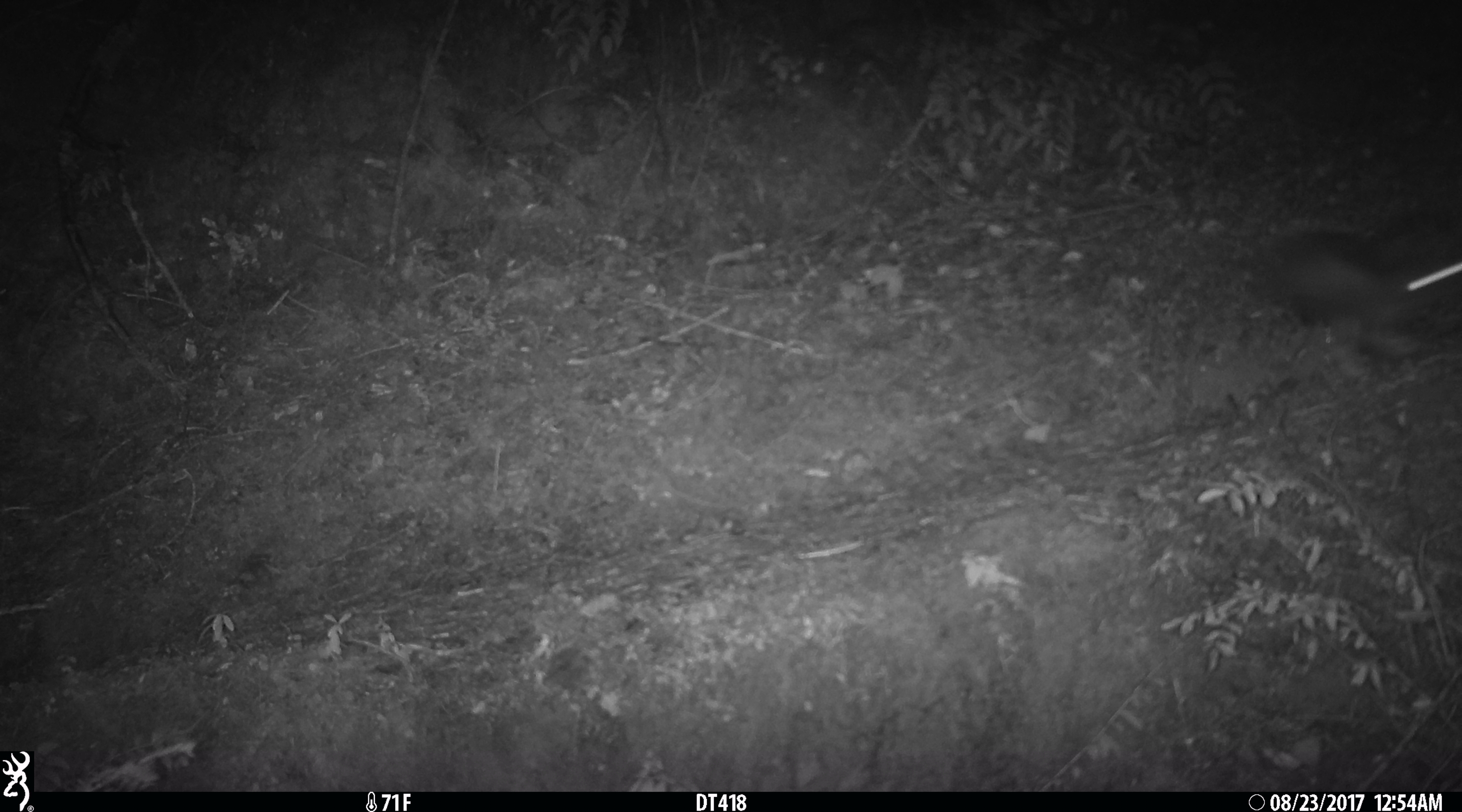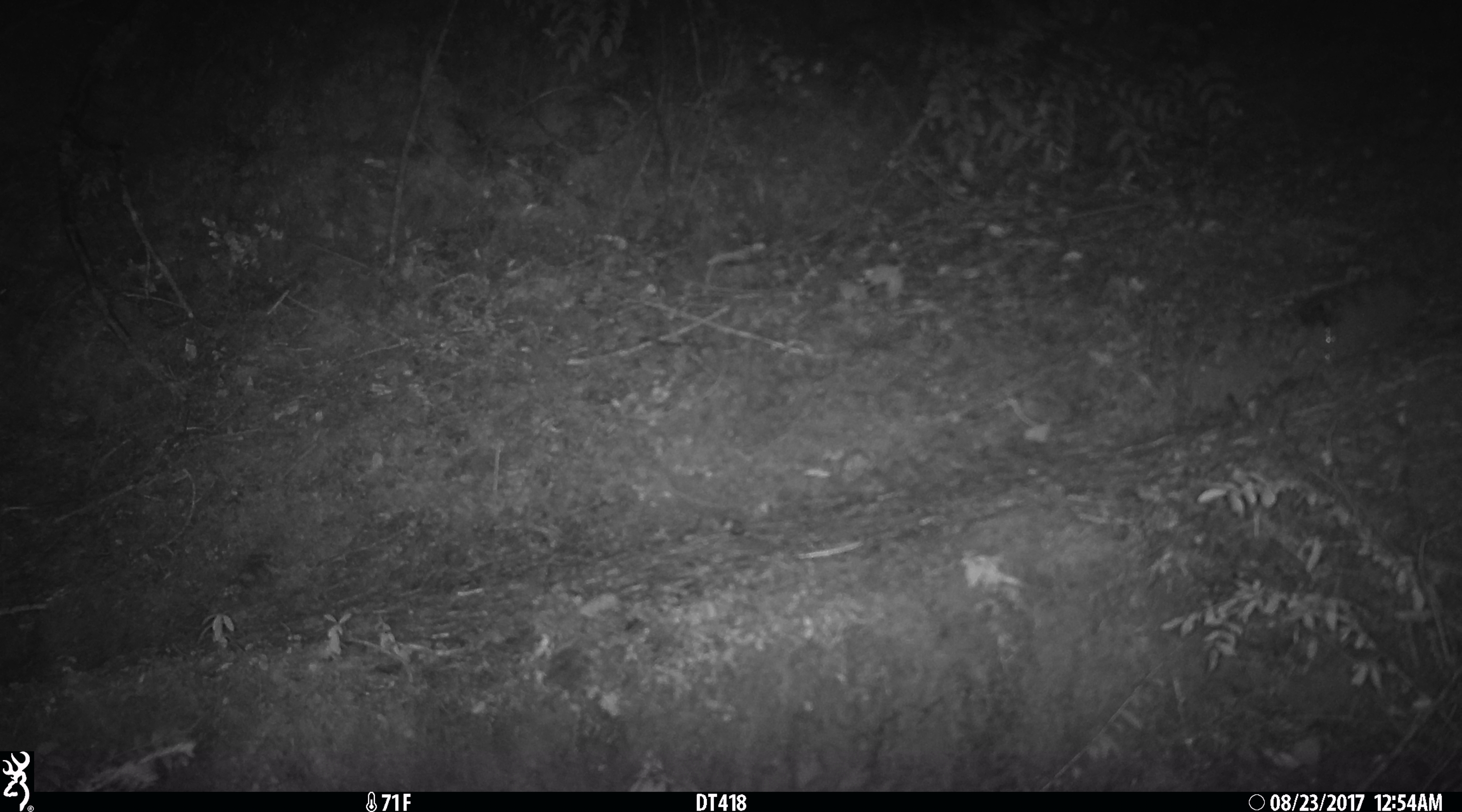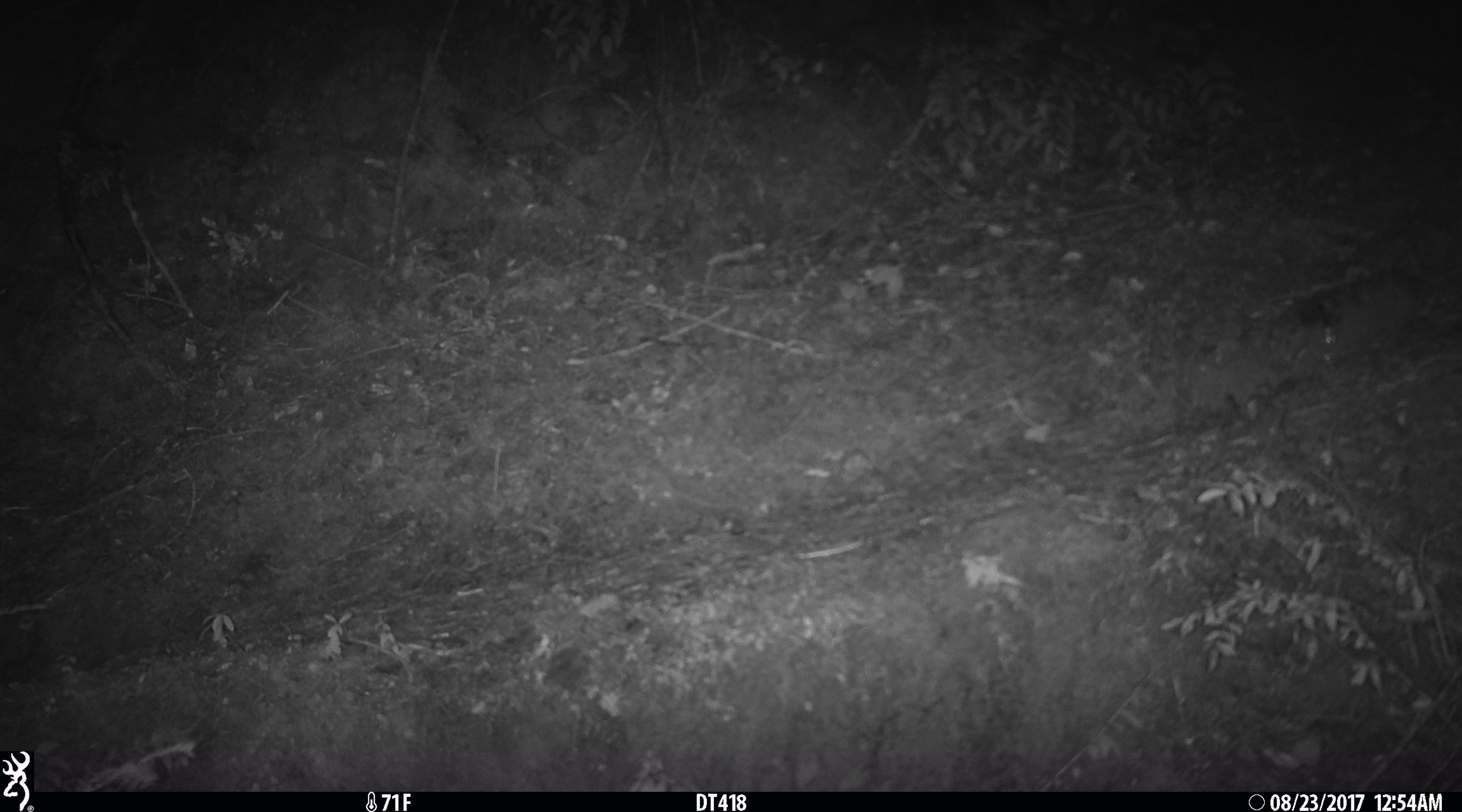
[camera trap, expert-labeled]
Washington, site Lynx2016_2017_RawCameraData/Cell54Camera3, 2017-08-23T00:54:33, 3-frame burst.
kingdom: Animalia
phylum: Chordata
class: Mammalia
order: Lagomorpha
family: Leporidae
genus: Lepus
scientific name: Lepus americanus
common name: snowshoe hare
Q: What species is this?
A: Lepus americanus (snowshoe hare).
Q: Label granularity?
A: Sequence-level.